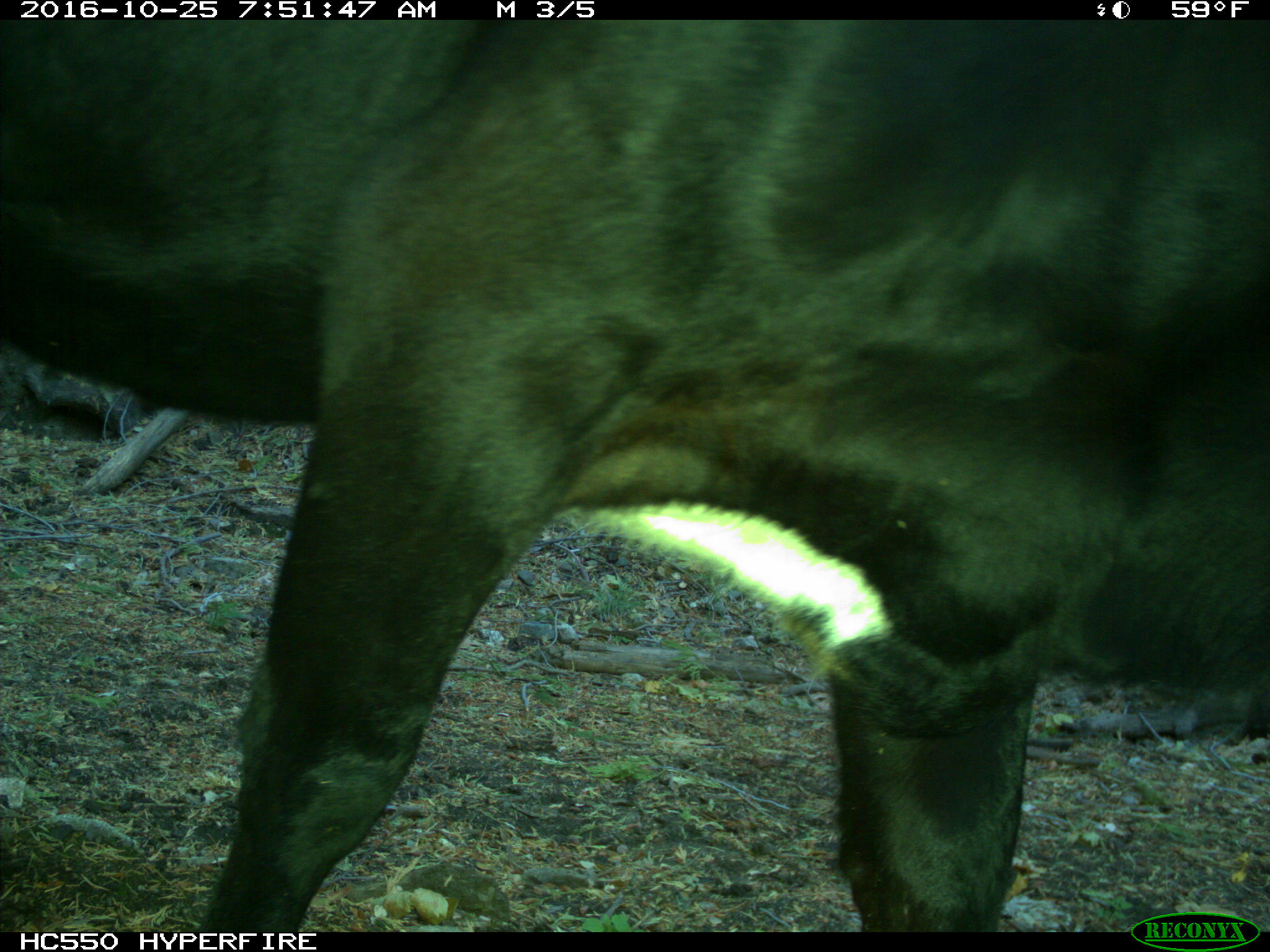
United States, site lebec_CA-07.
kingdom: Animalia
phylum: Chordata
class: Mammalia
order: Artiodactyla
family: Bovidae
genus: Bos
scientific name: Bos taurus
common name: domestic cow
Bos taurus (domestic cow).